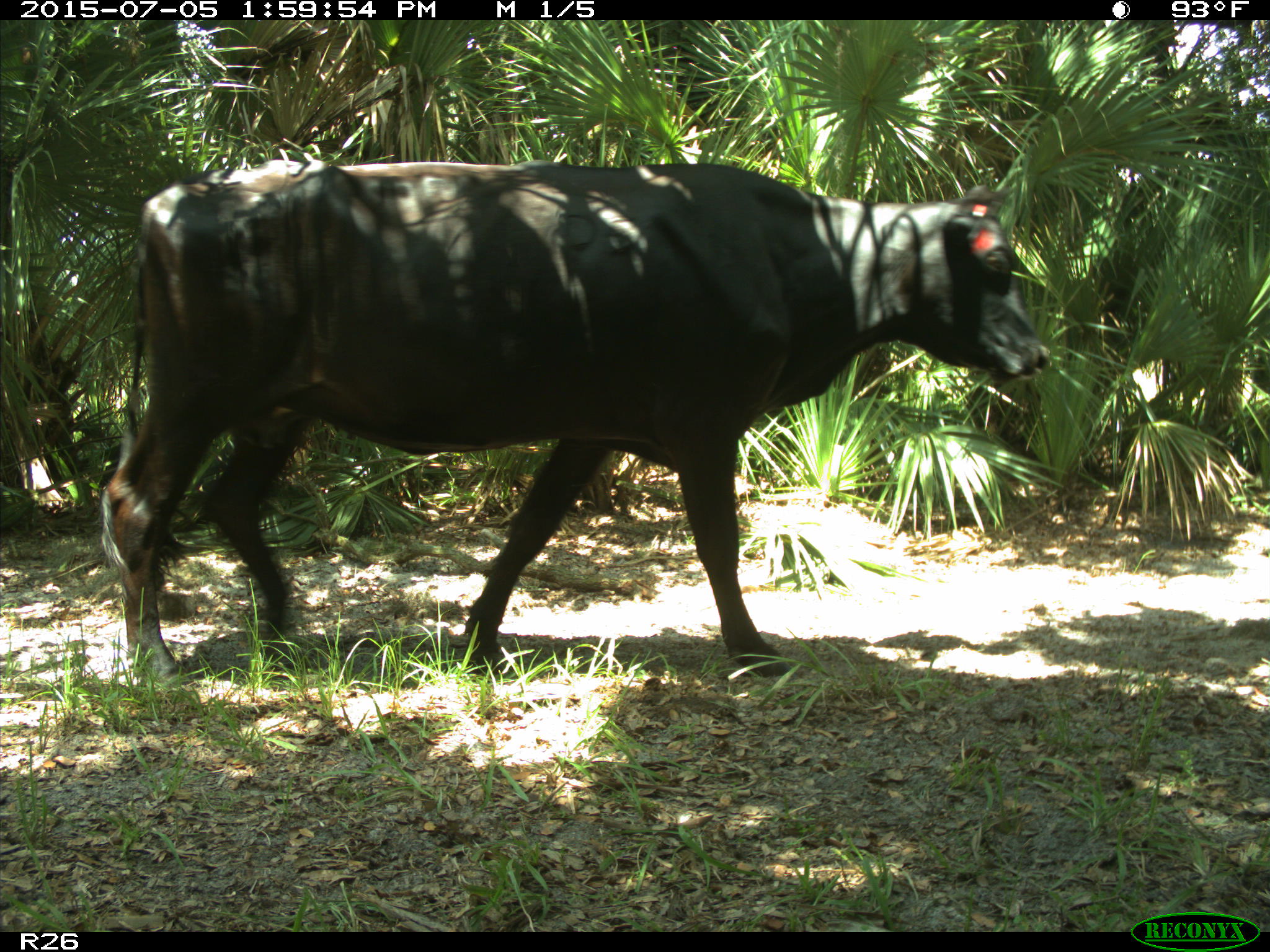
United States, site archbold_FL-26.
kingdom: Animalia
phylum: Chordata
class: Mammalia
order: Artiodactyla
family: Bovidae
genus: Bos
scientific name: Bos taurus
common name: domestic cow